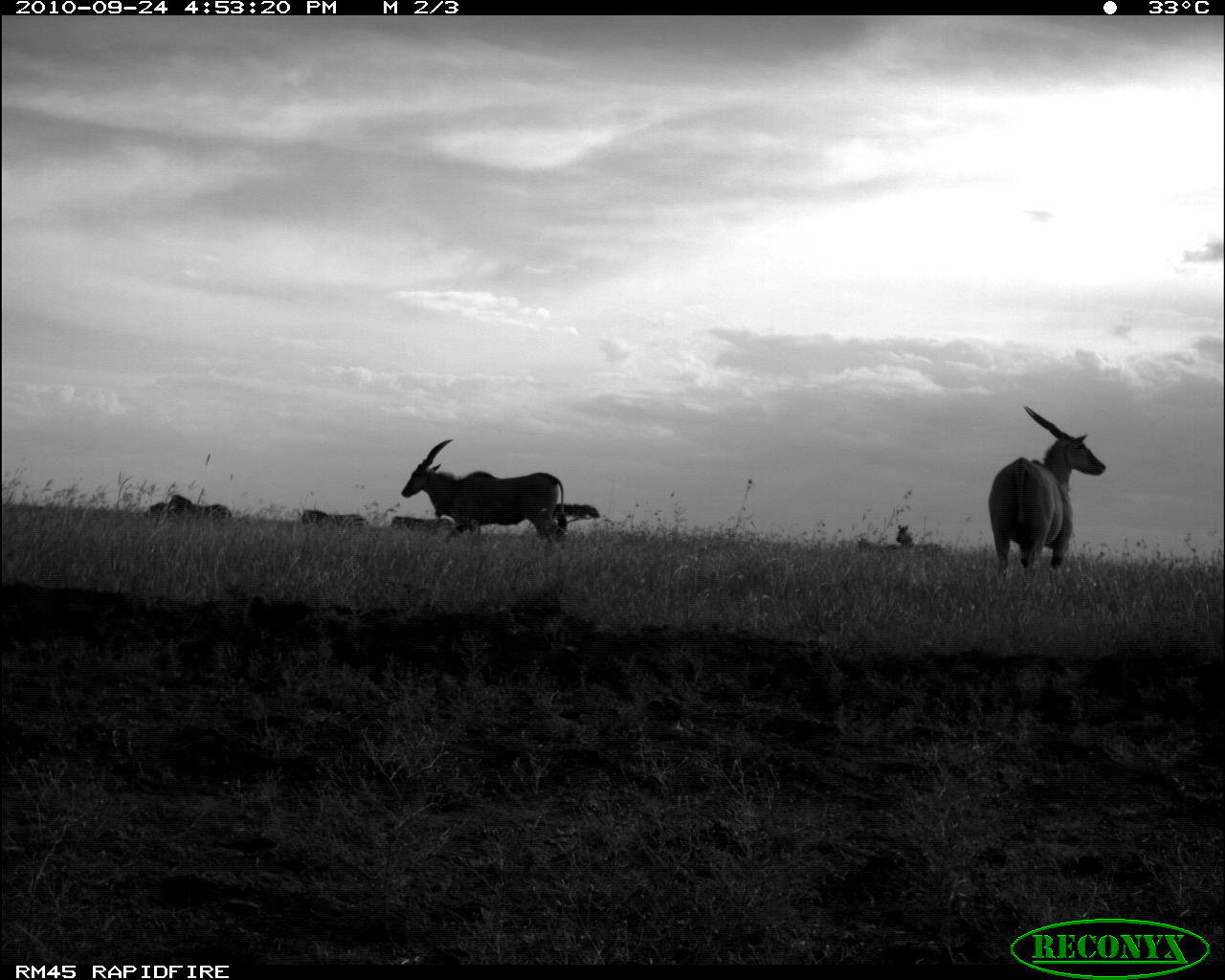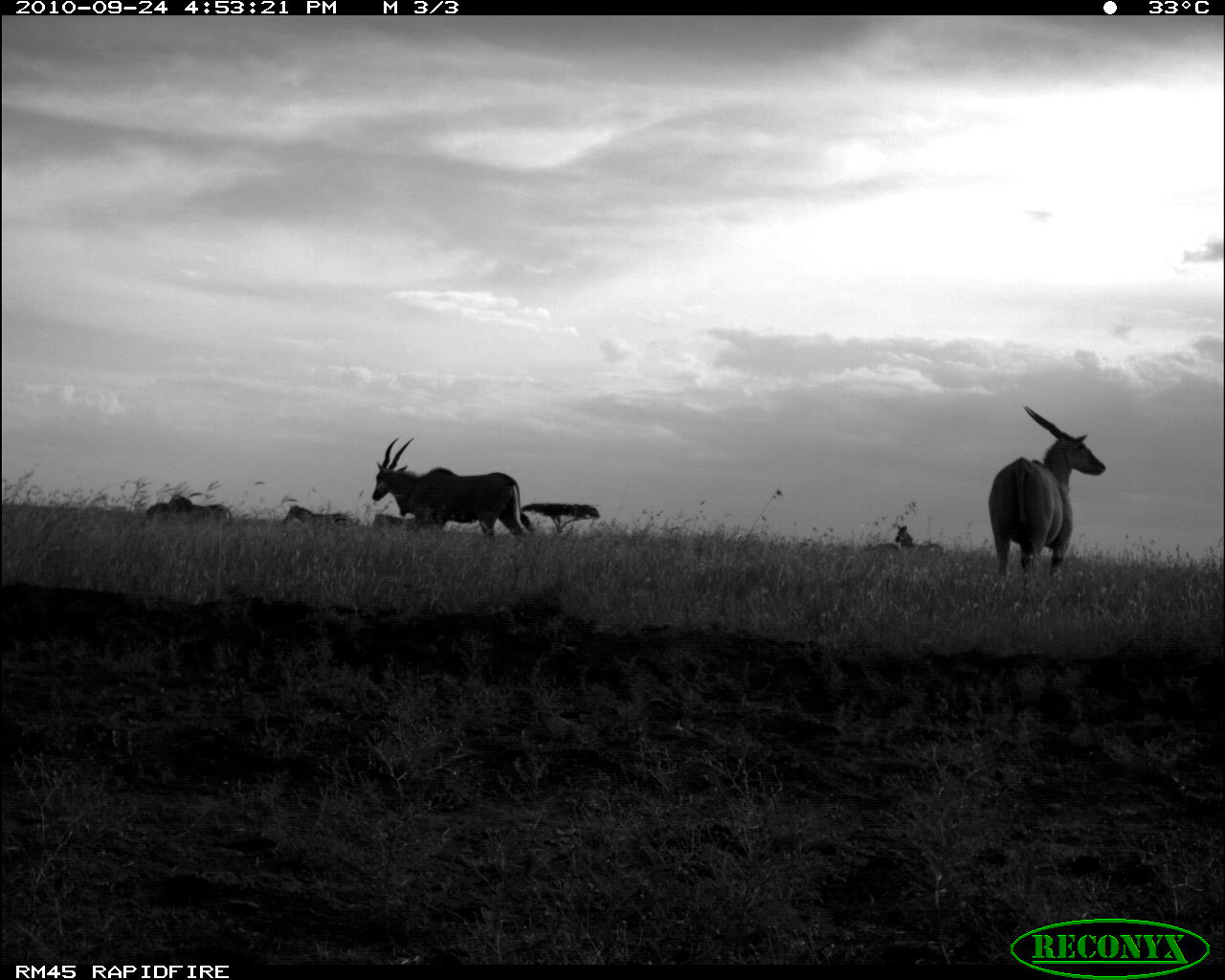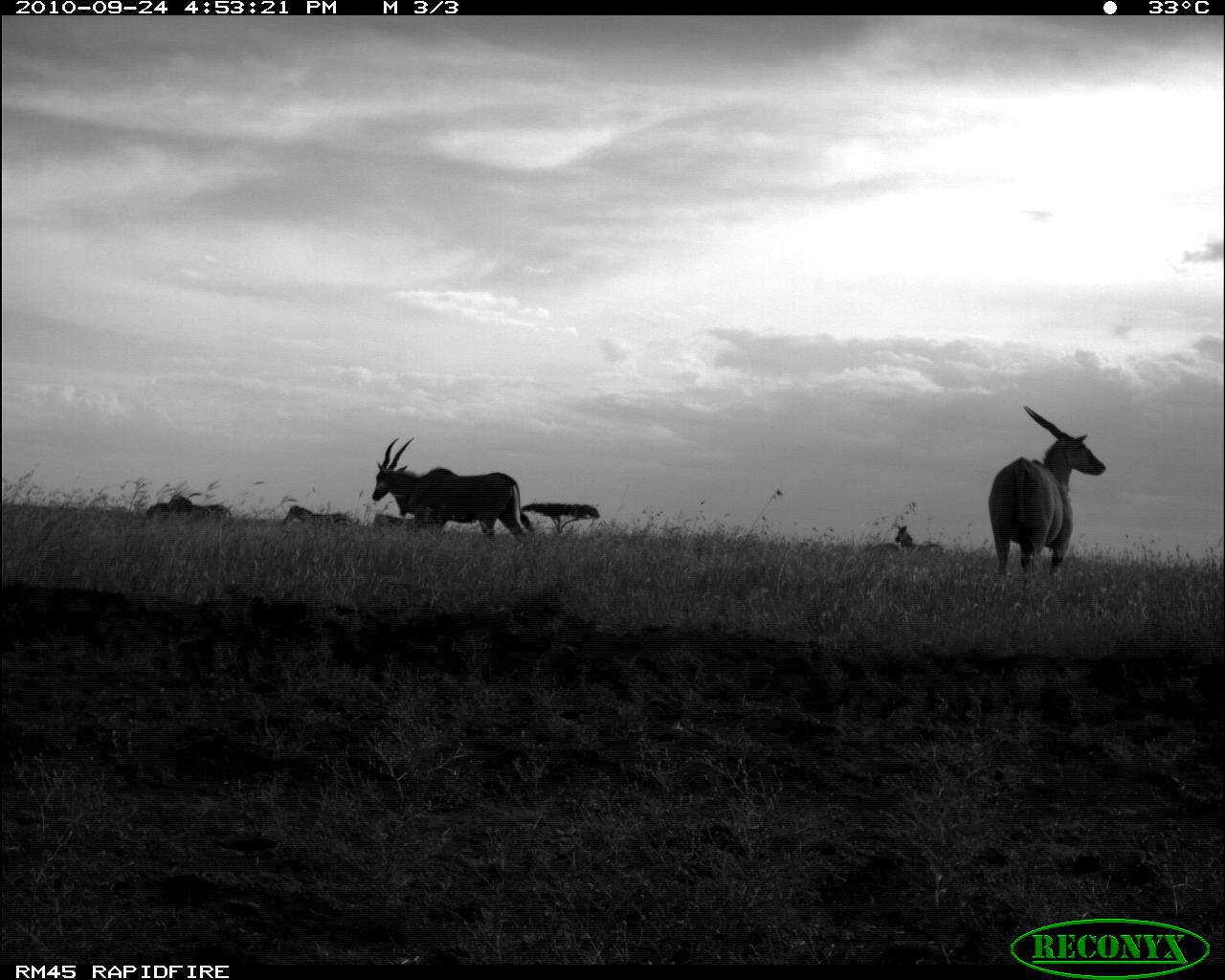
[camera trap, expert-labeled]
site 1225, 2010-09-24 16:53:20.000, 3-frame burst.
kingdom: Animalia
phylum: Chordata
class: Mammalia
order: Perissodactyla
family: Equidae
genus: Equus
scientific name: Equus quagga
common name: plains zebra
Equus quagga (plains zebra), count 6.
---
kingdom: Animalia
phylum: Chordata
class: Mammalia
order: Artiodactyla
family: Bovidae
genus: Tragelaphus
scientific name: Tragelaphus oryx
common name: eland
Tragelaphus oryx (eland), count 2.